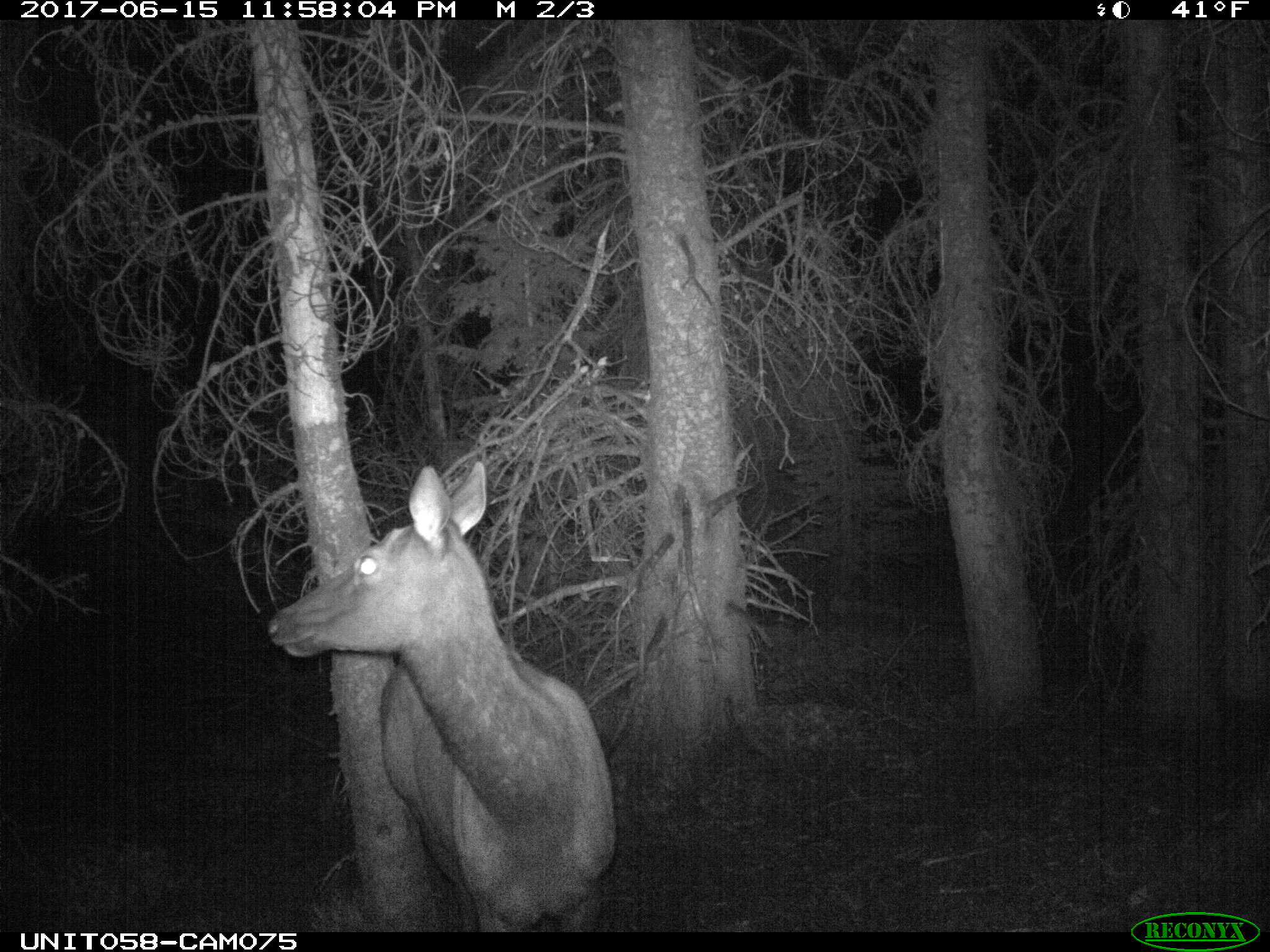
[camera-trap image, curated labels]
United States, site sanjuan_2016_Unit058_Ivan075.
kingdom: Animalia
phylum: Chordata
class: Mammalia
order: Artiodactyla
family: Cervidae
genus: Cervus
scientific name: Cervus elaphus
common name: red deer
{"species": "Cervus elaphus (red deer)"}